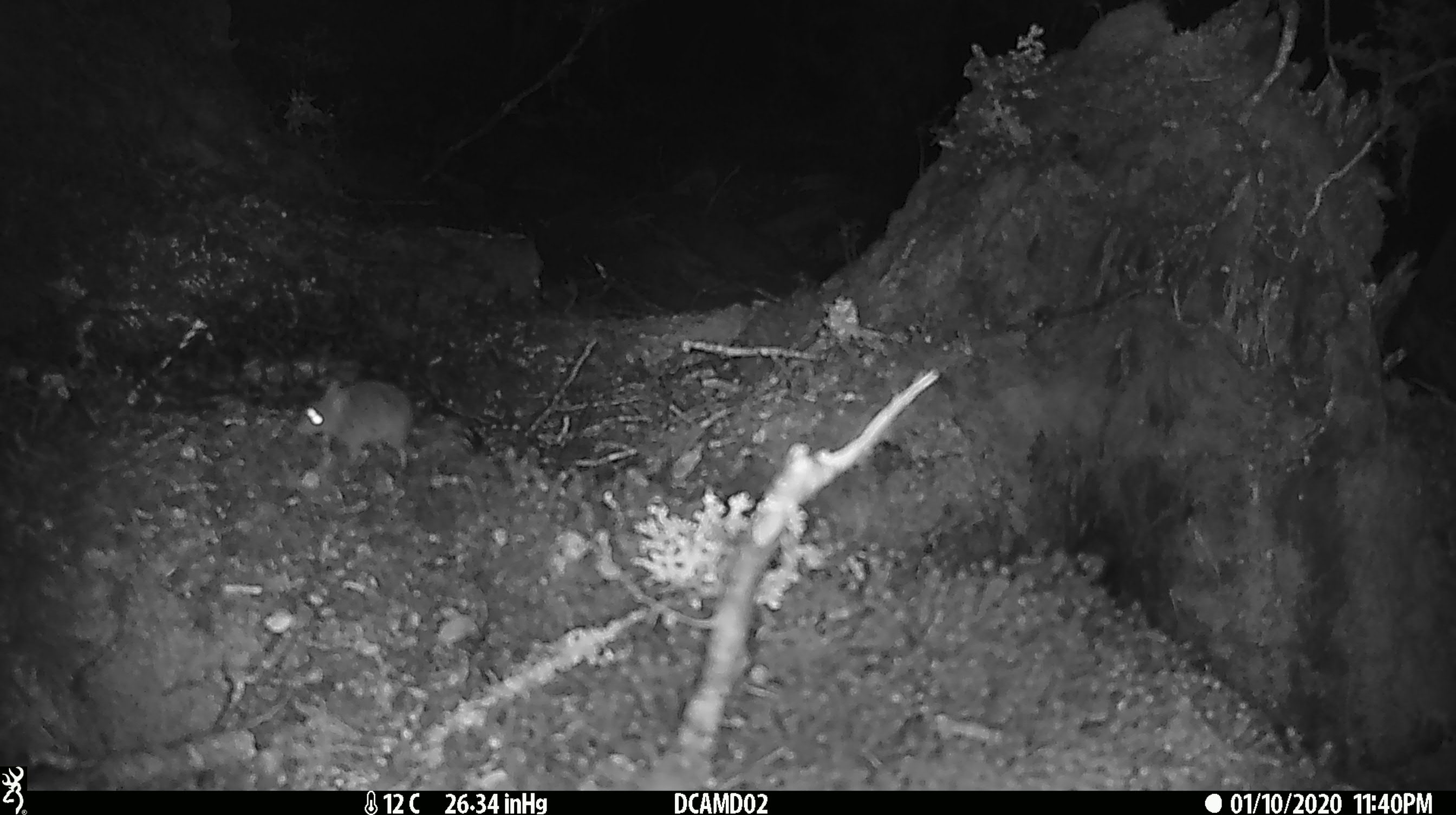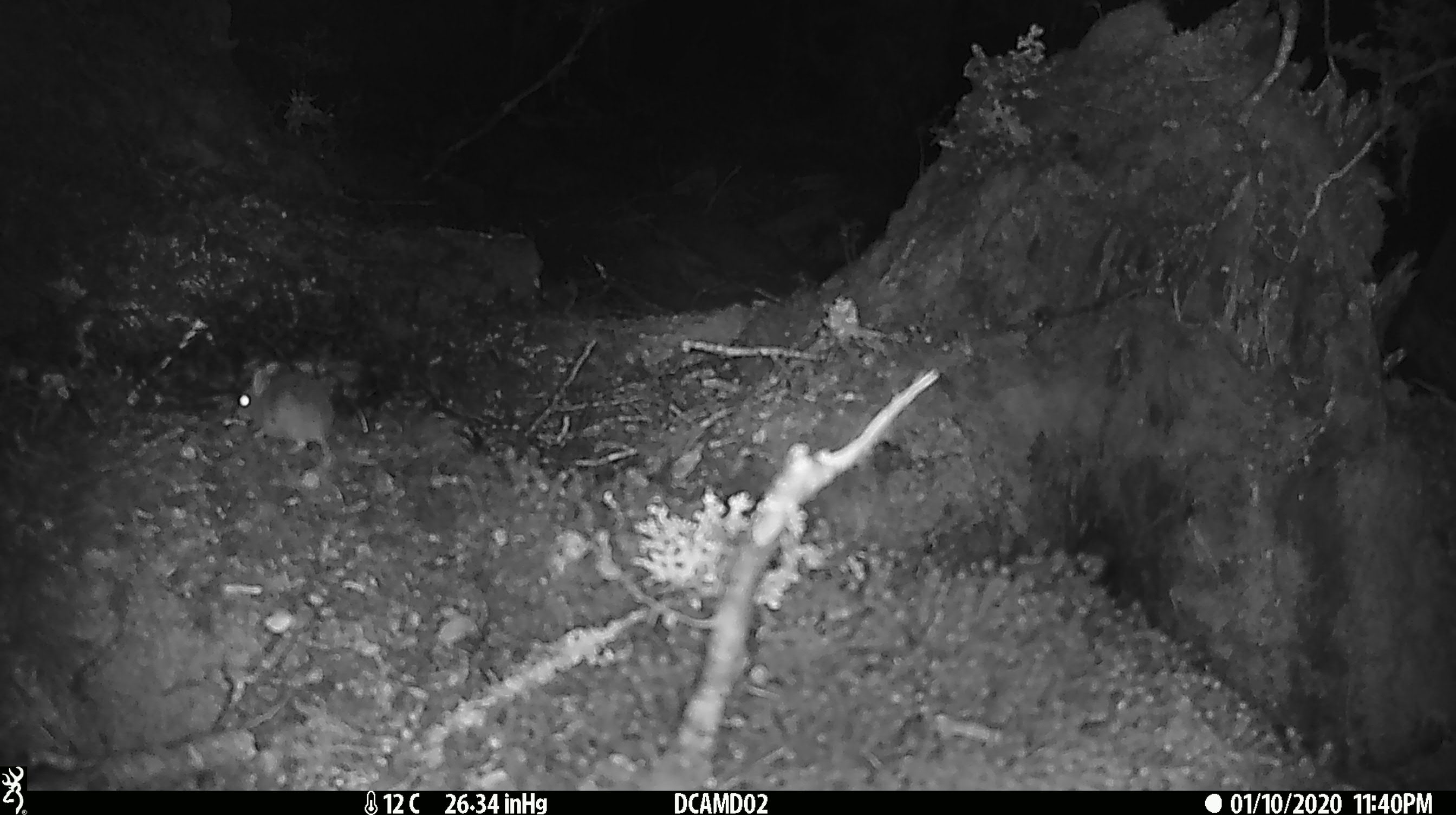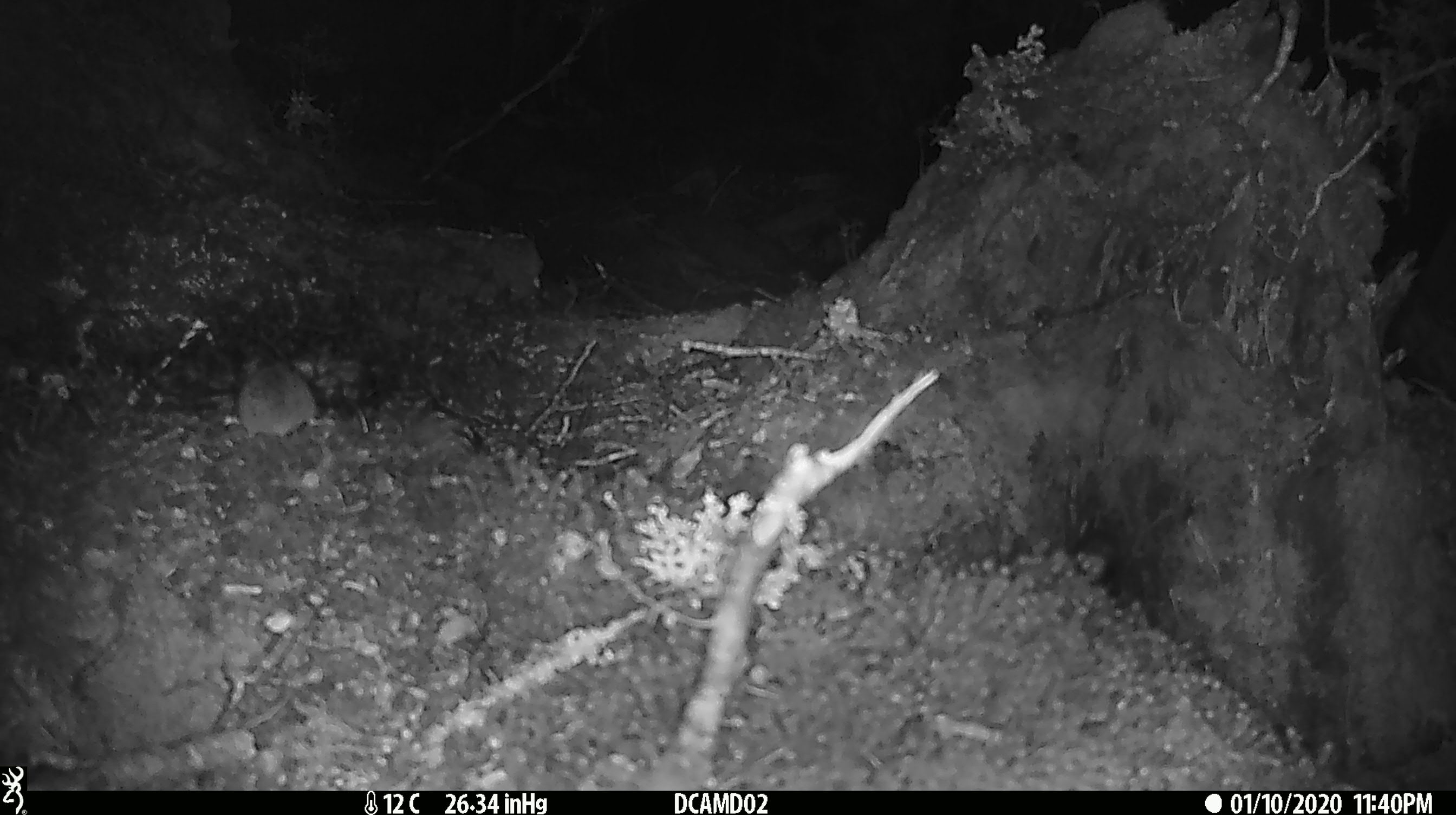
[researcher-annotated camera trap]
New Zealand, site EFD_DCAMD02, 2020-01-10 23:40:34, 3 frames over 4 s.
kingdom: Animalia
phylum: Chordata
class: Mammalia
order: Rodentia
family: Muridae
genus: Mus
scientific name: Mus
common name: mouse